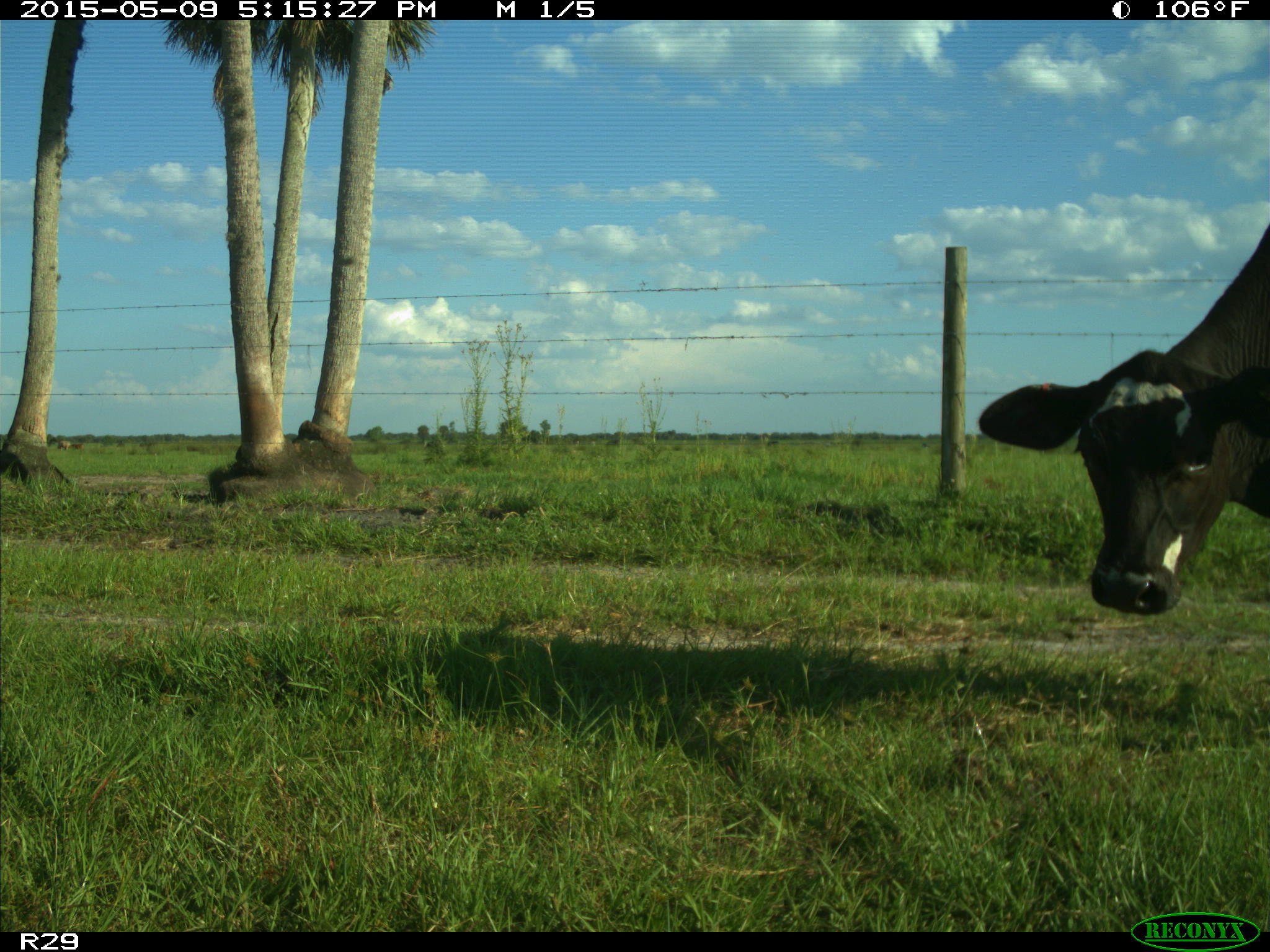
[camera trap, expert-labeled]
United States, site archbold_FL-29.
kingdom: Animalia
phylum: Chordata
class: Mammalia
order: Artiodactyla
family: Bovidae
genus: Bos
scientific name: Bos taurus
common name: domestic cow